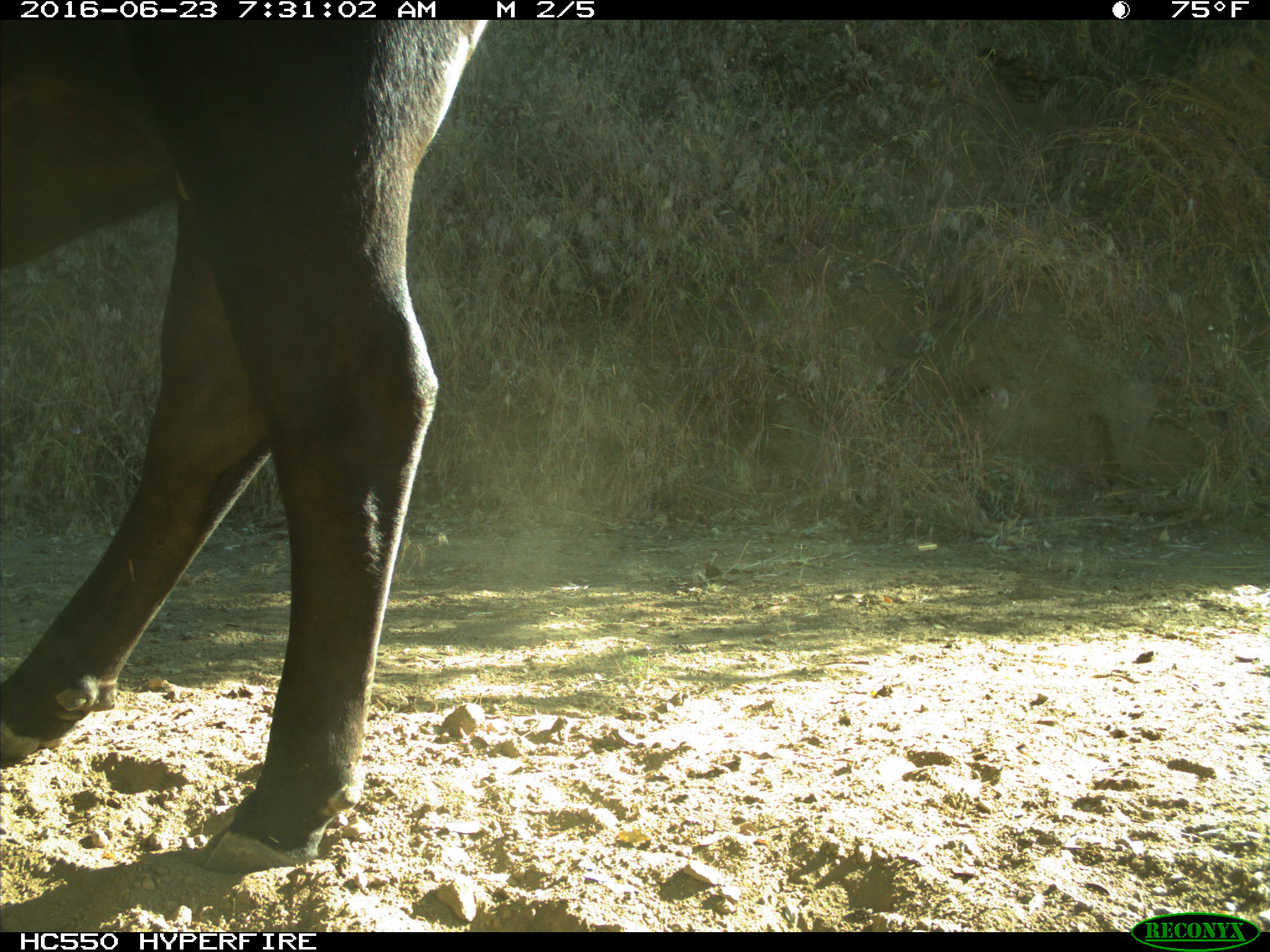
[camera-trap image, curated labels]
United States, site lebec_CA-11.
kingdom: Animalia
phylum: Chordata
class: Mammalia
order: Artiodactyla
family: Bovidae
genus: Bos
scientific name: Bos taurus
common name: domestic cow